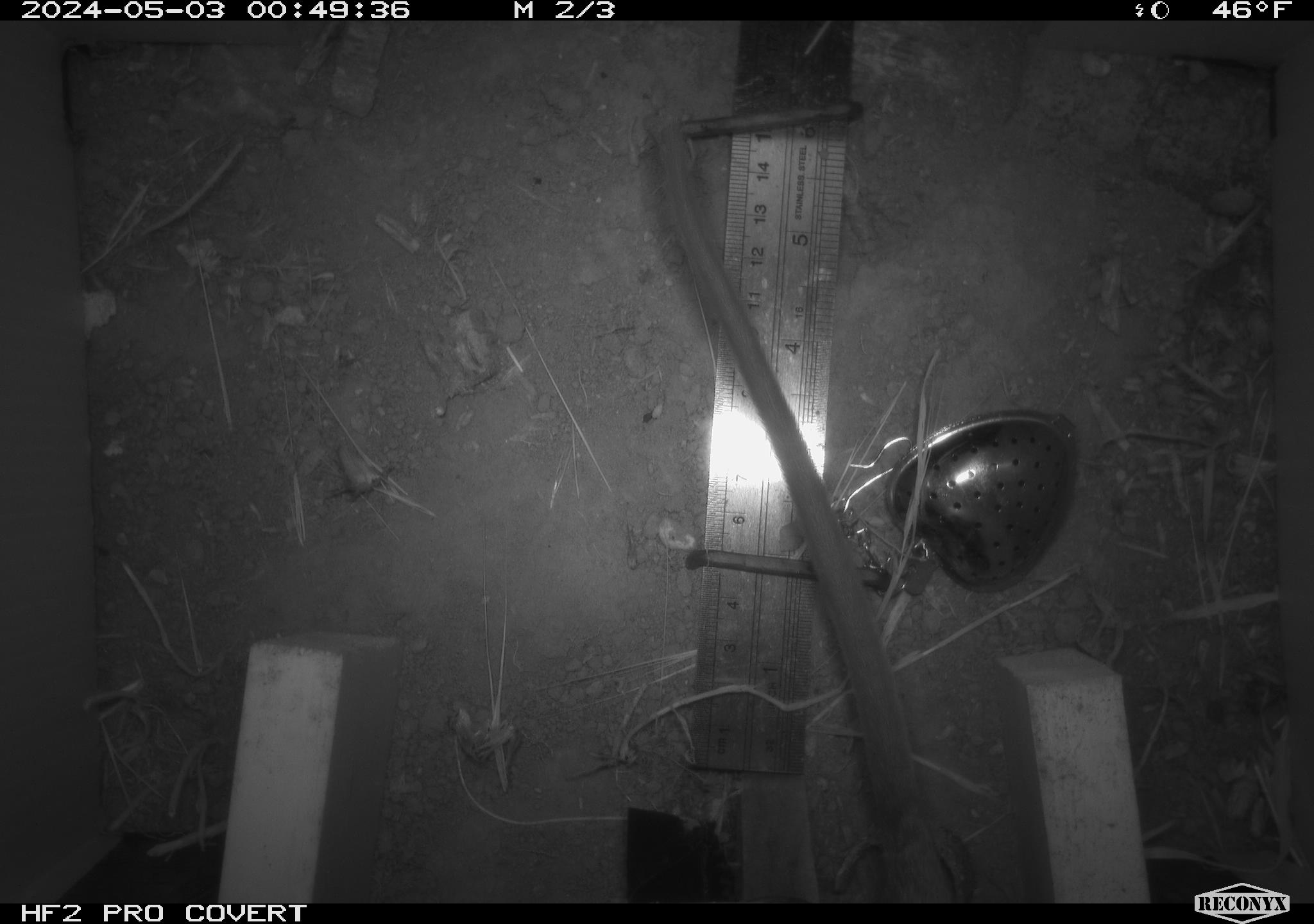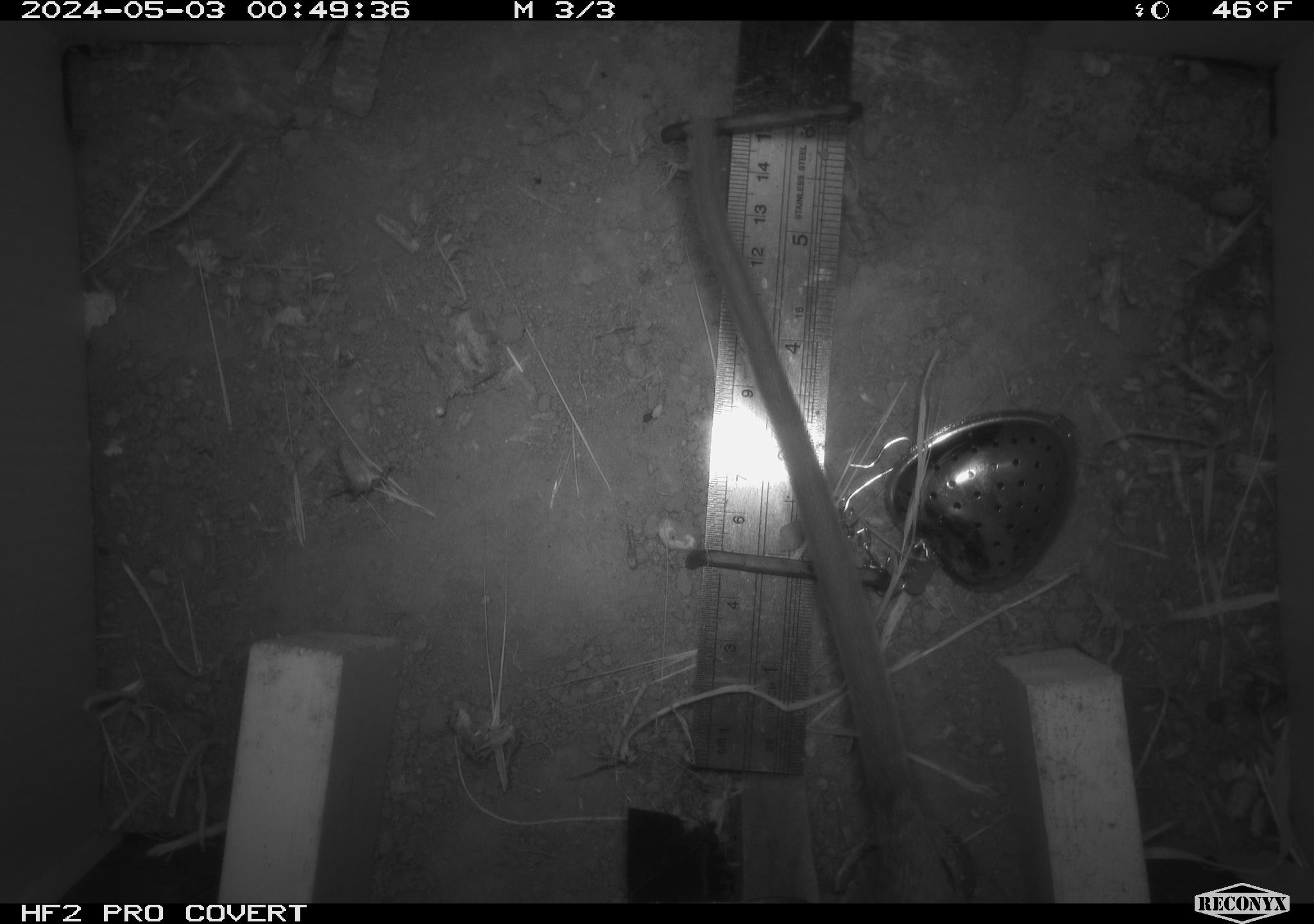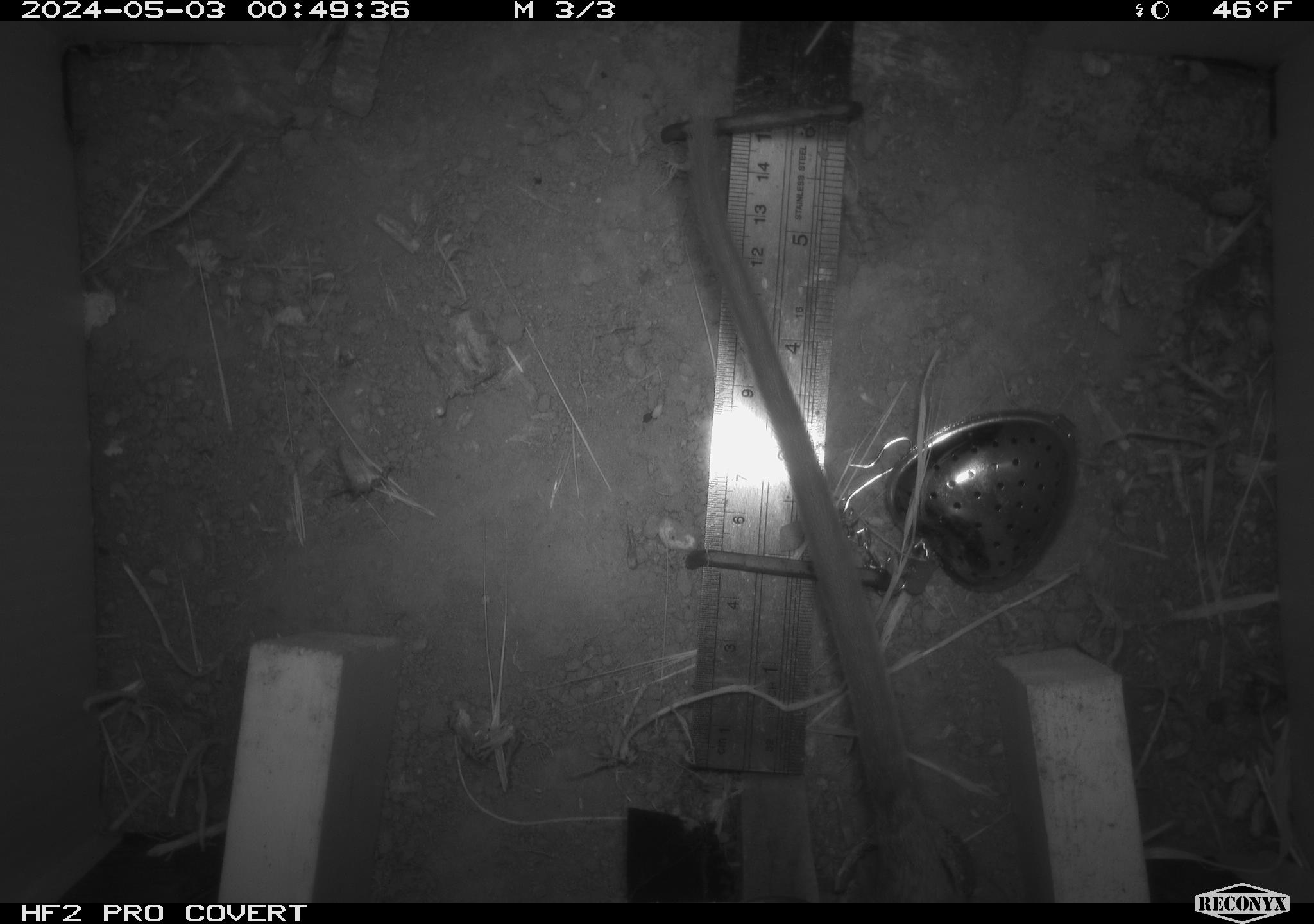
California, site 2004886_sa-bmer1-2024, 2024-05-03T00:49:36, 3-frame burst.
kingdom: Animalia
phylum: Chordata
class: Mammalia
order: Rodentia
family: Muridae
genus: Rattus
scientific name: Rattus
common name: rat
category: rattus species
Rattus species (rat) (Rattus).